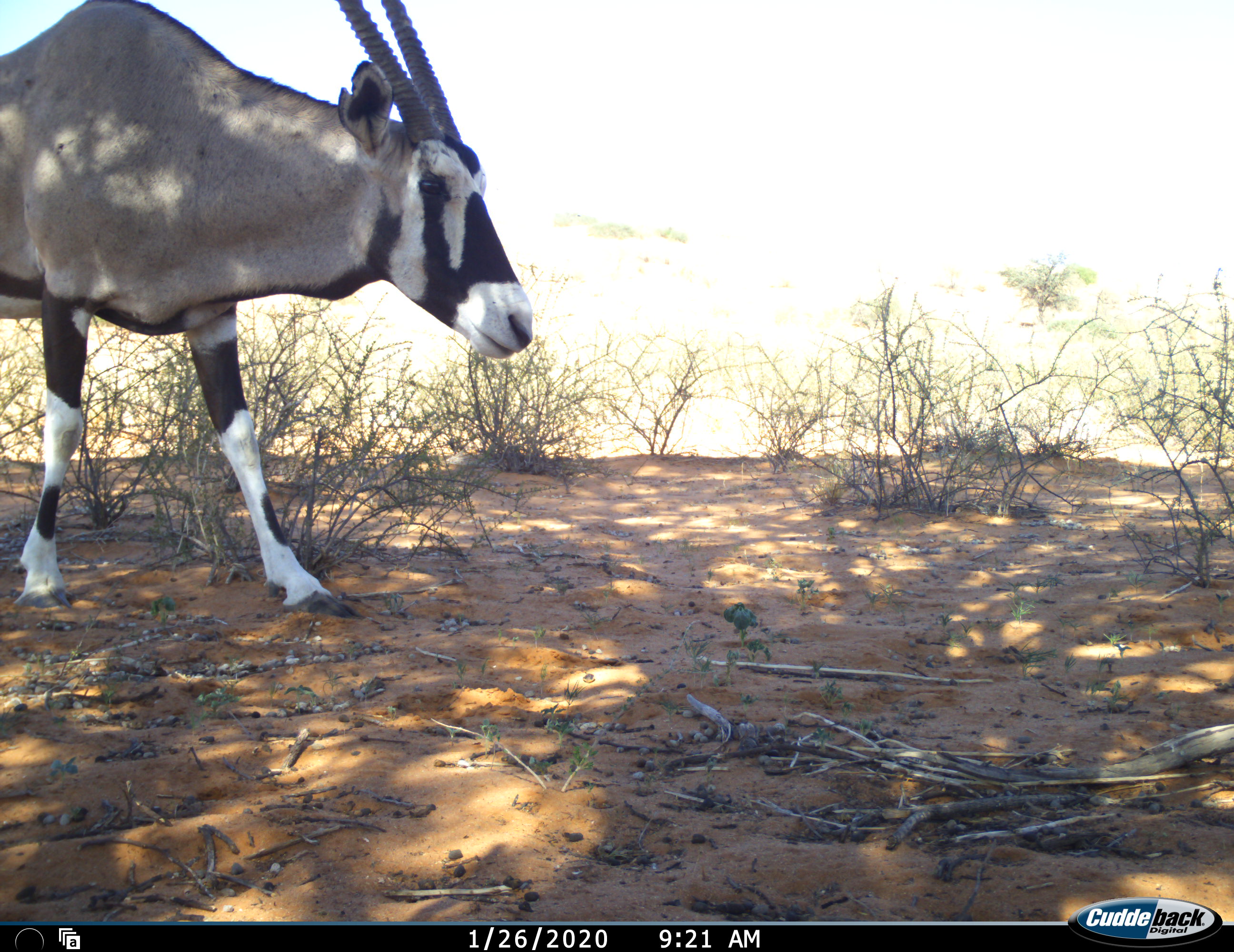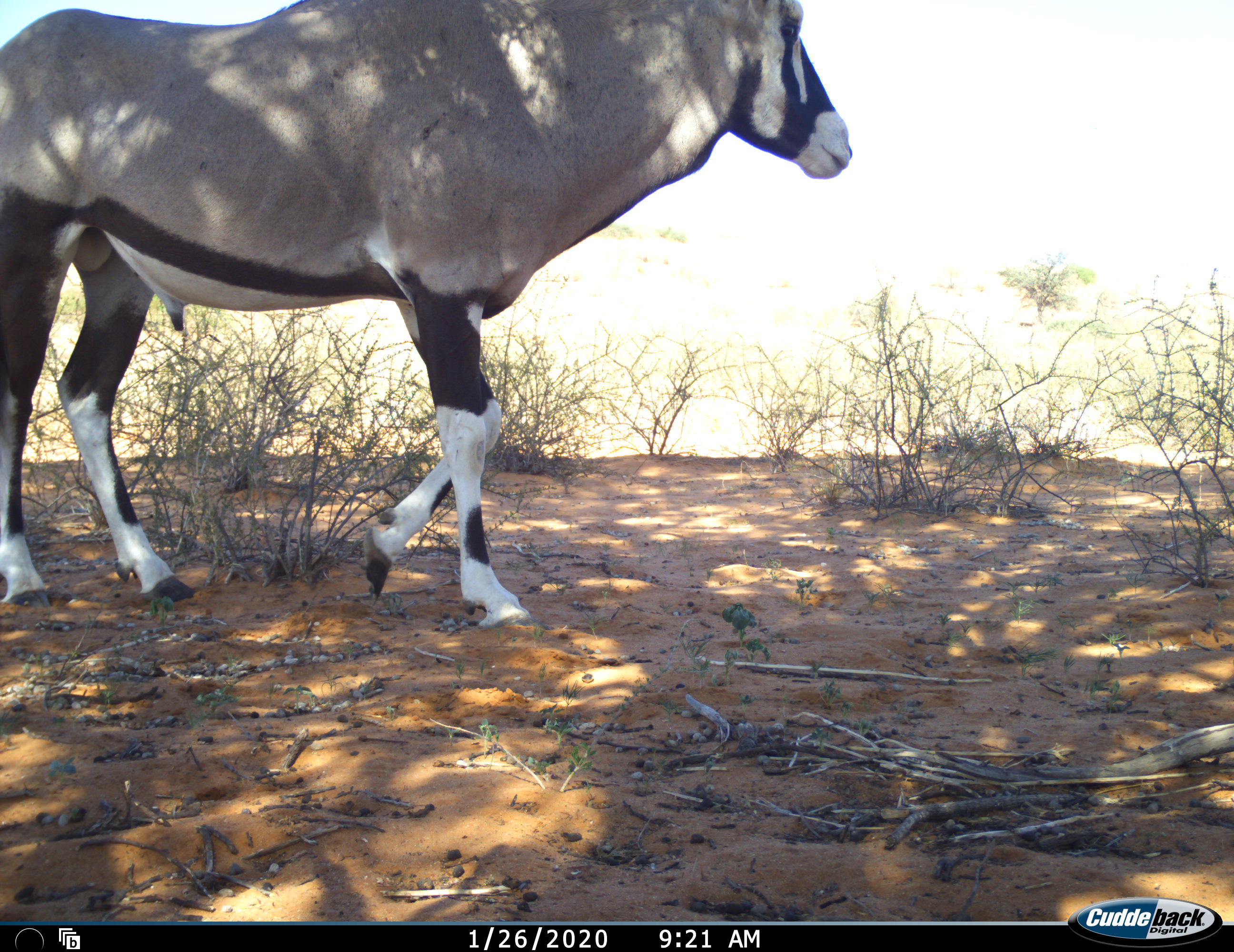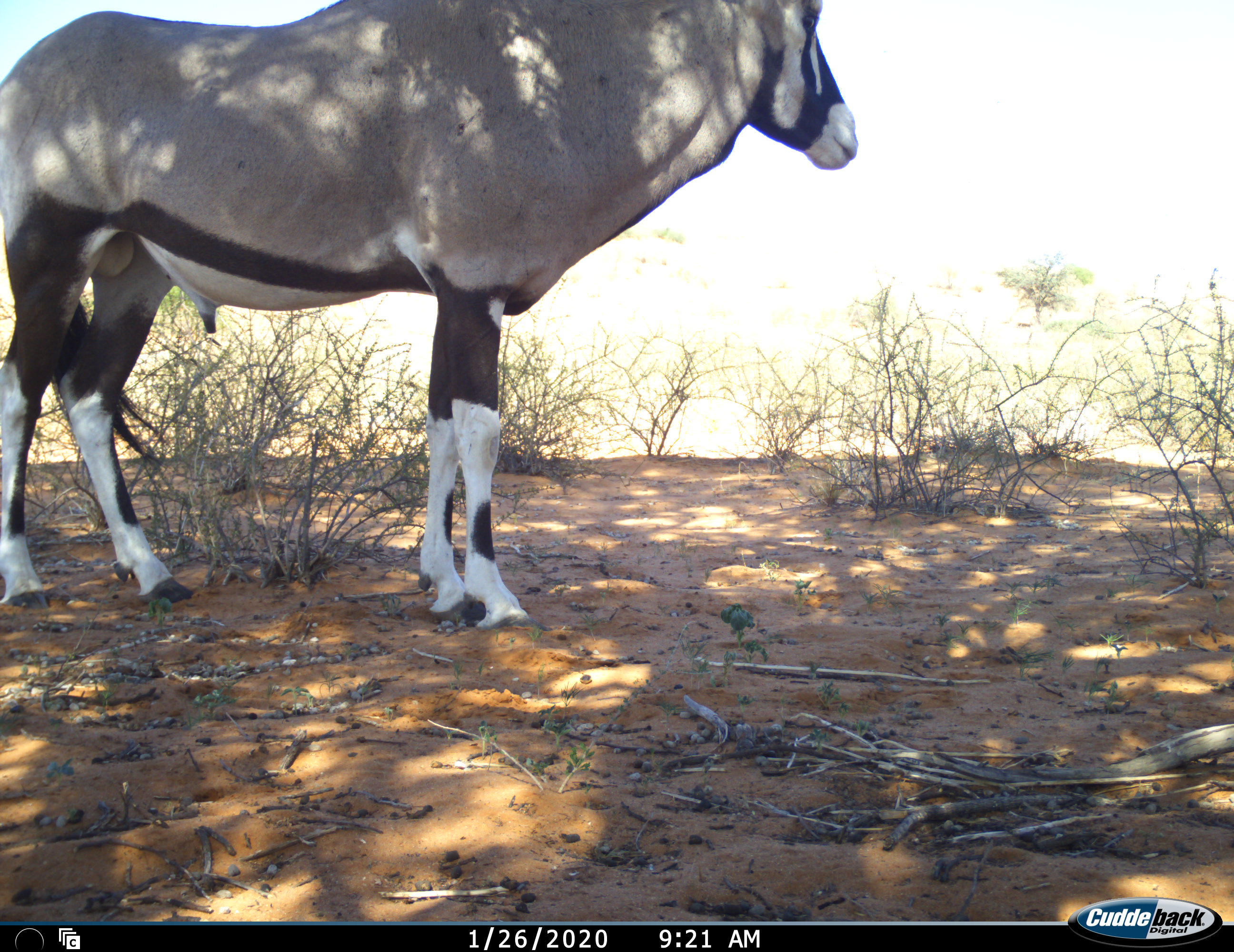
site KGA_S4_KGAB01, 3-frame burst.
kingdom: Animalia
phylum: Chordata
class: Mammalia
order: Artiodactyla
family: Bovidae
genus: Oryx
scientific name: Oryx gazella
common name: gemsbok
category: oryx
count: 1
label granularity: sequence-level